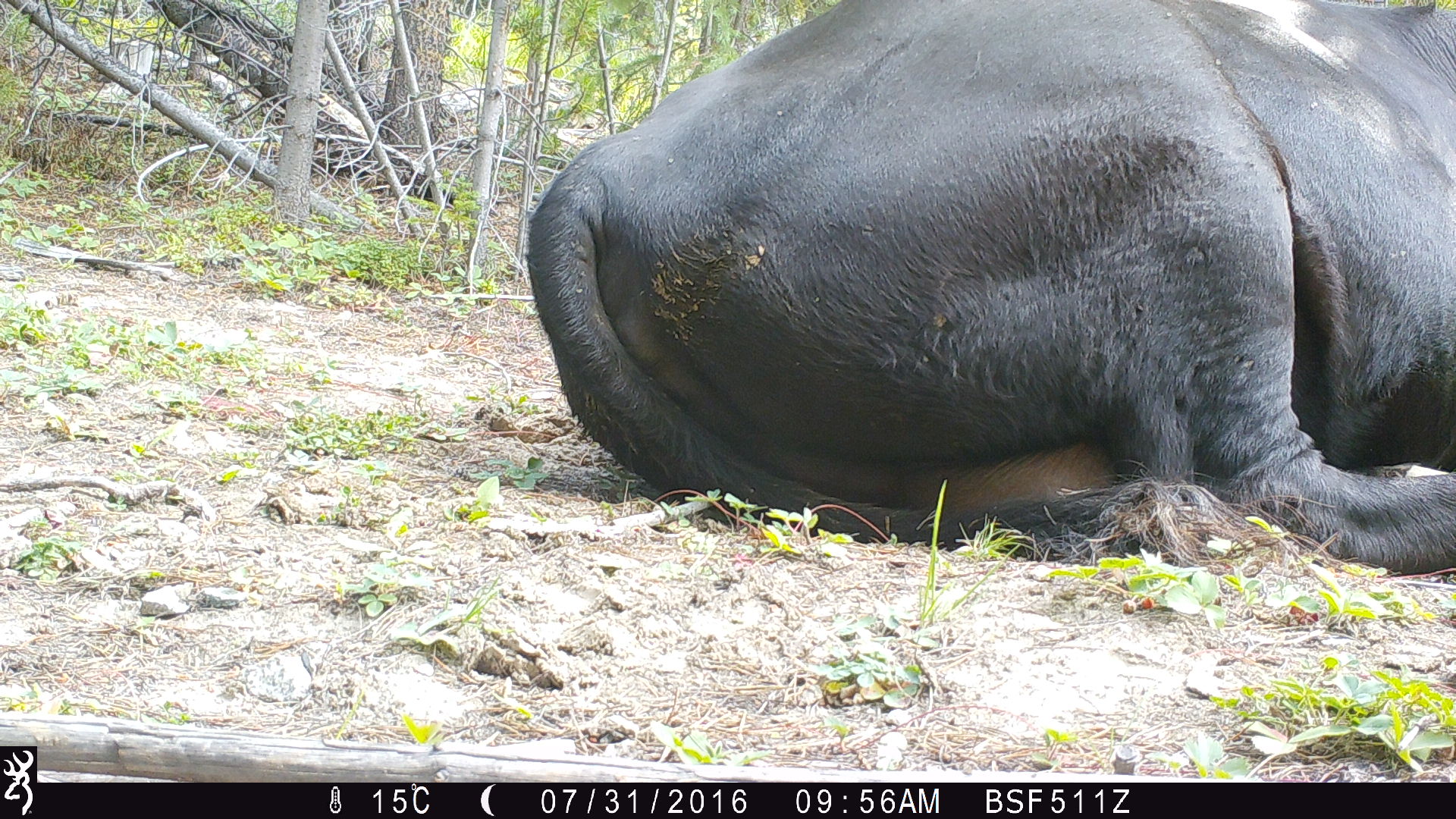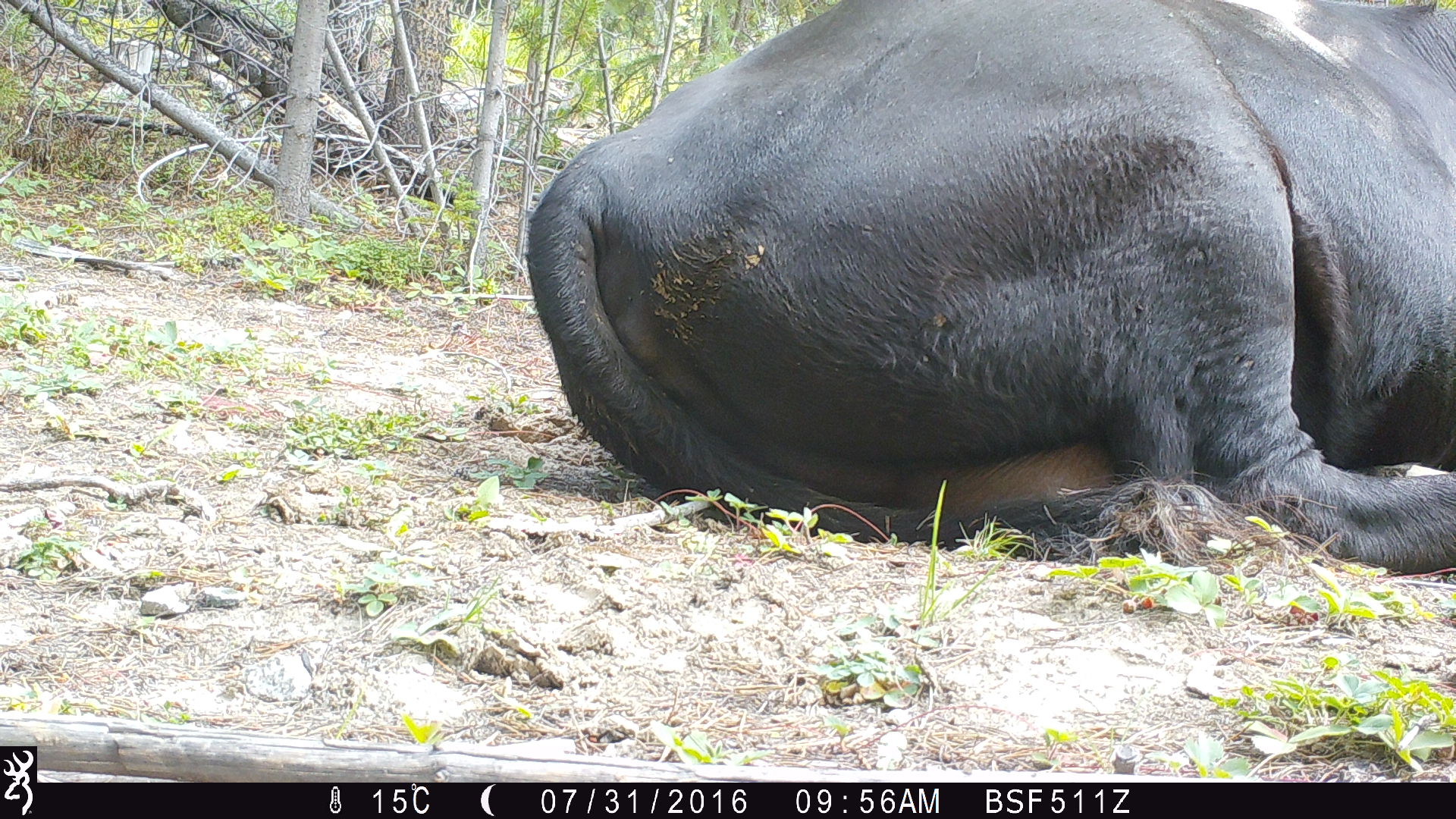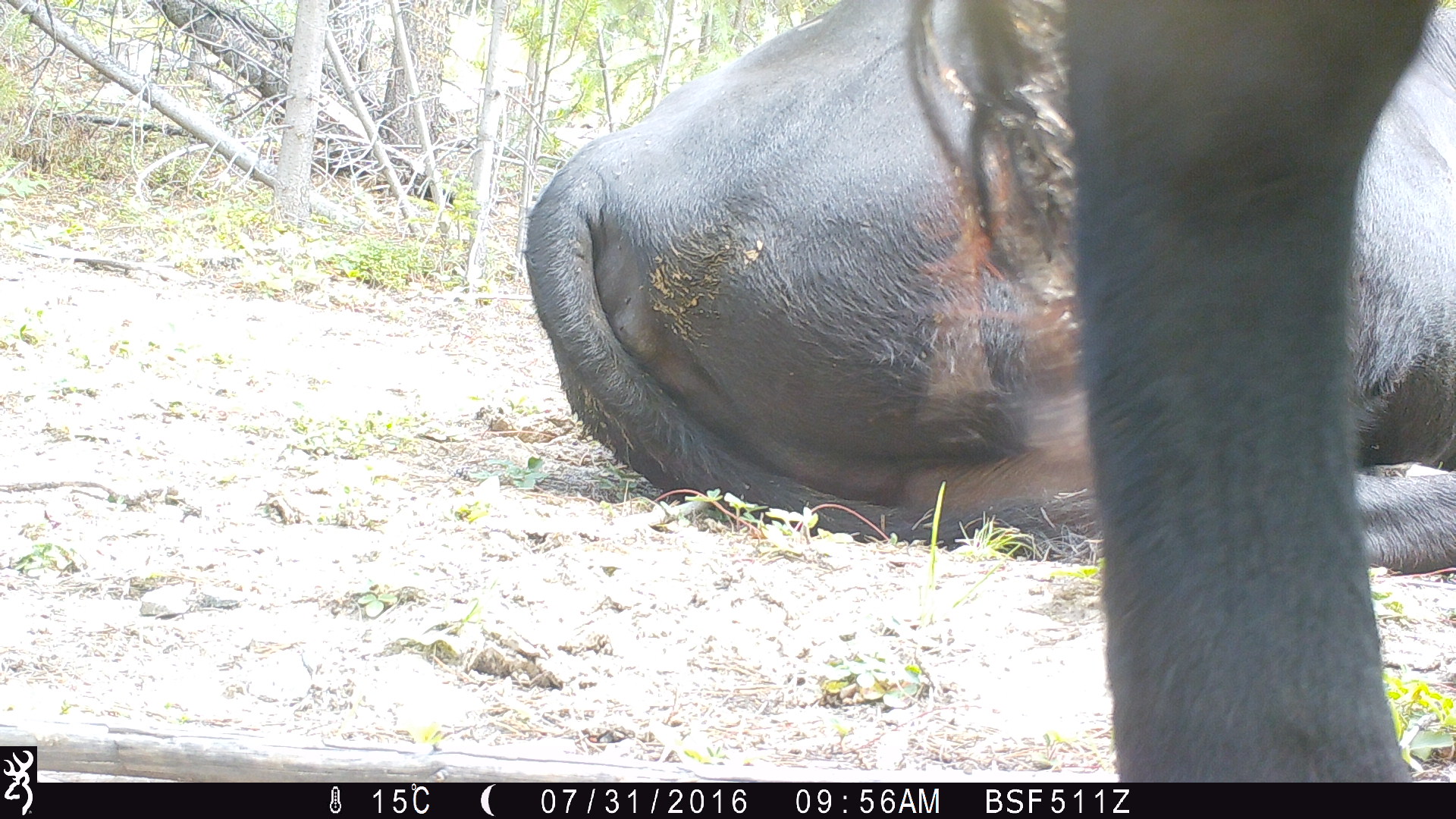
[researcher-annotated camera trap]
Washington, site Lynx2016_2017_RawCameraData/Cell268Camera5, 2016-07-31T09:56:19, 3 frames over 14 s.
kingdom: Animalia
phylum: Chordata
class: Mammalia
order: Artiodactyla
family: Bovidae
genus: Bos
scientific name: Bos taurus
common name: domestic cattle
Domestic cattle (Bos taurus). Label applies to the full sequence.